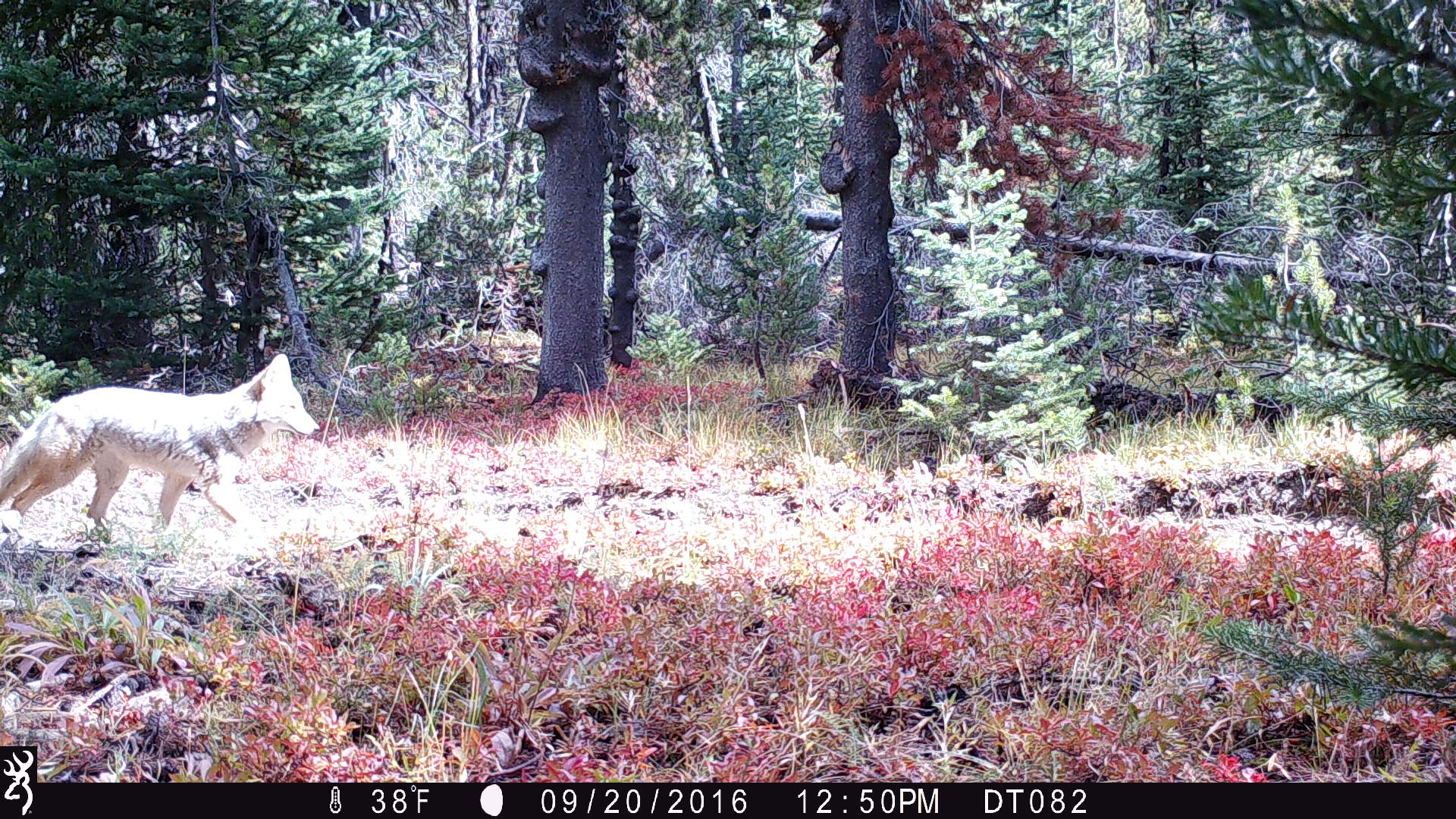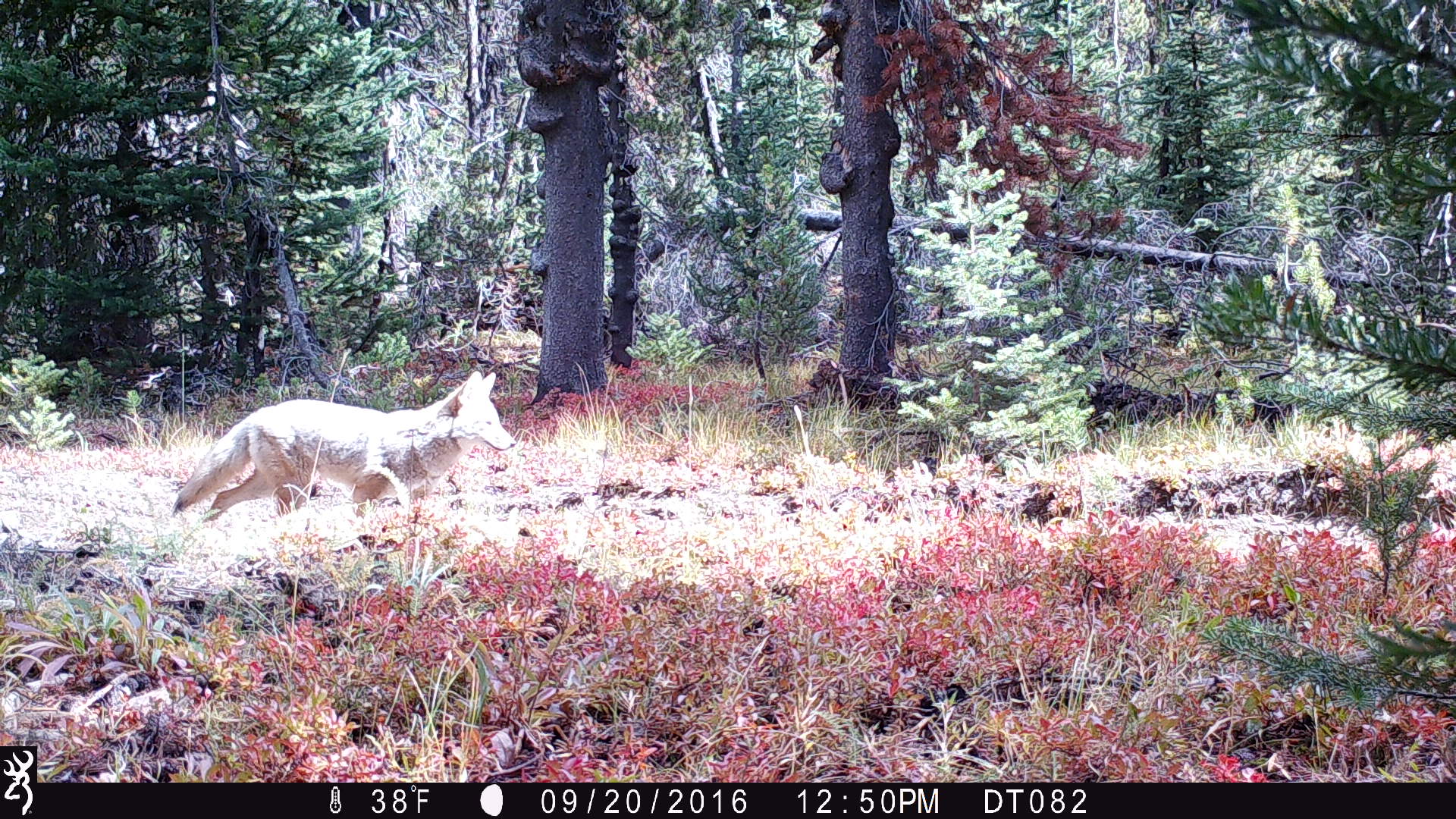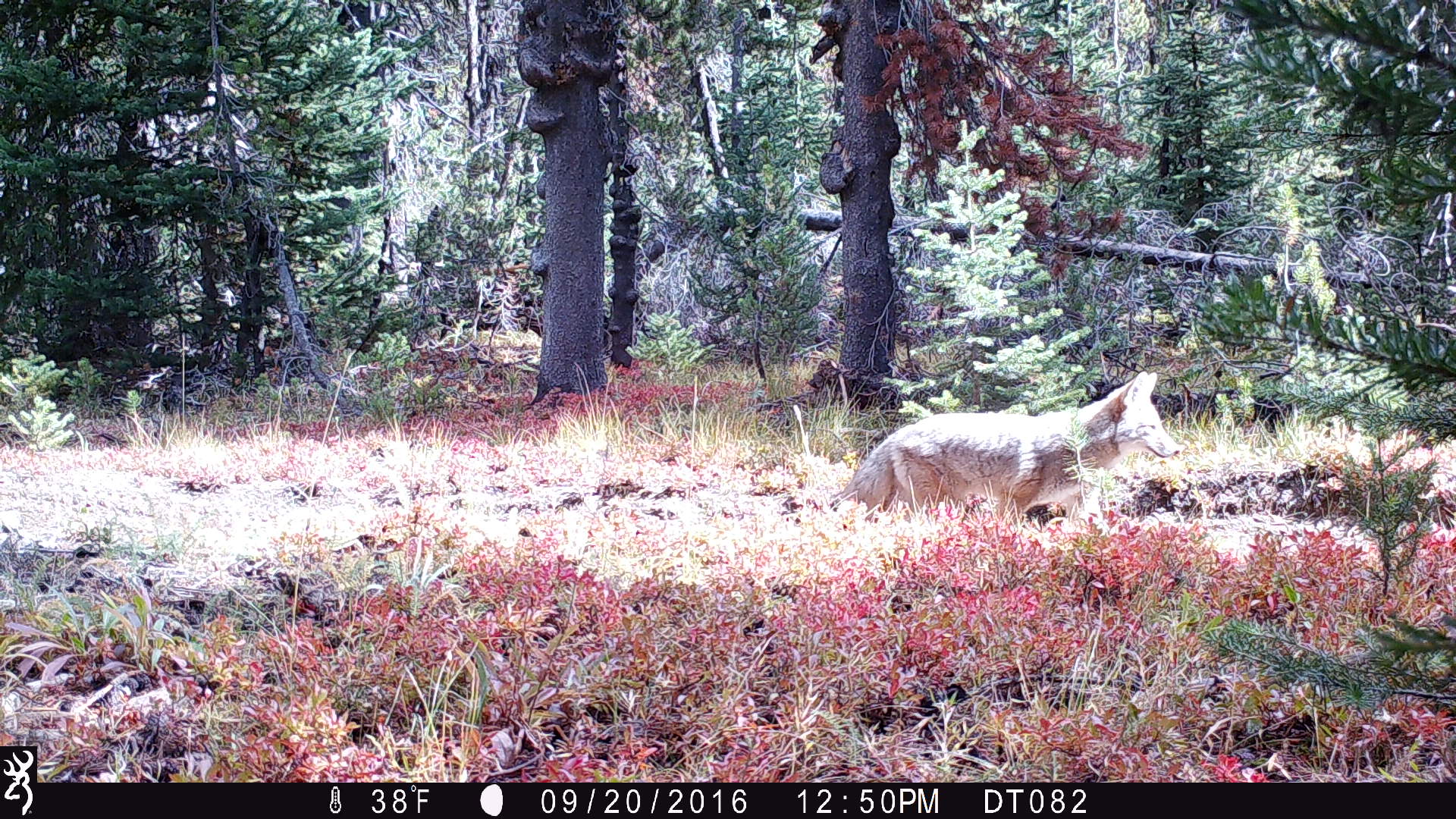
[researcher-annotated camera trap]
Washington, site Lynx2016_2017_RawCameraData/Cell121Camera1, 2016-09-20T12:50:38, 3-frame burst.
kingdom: Animalia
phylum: Chordata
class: Mammalia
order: Carnivora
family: Canidae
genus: Canis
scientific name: Canis latrans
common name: coyote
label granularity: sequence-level